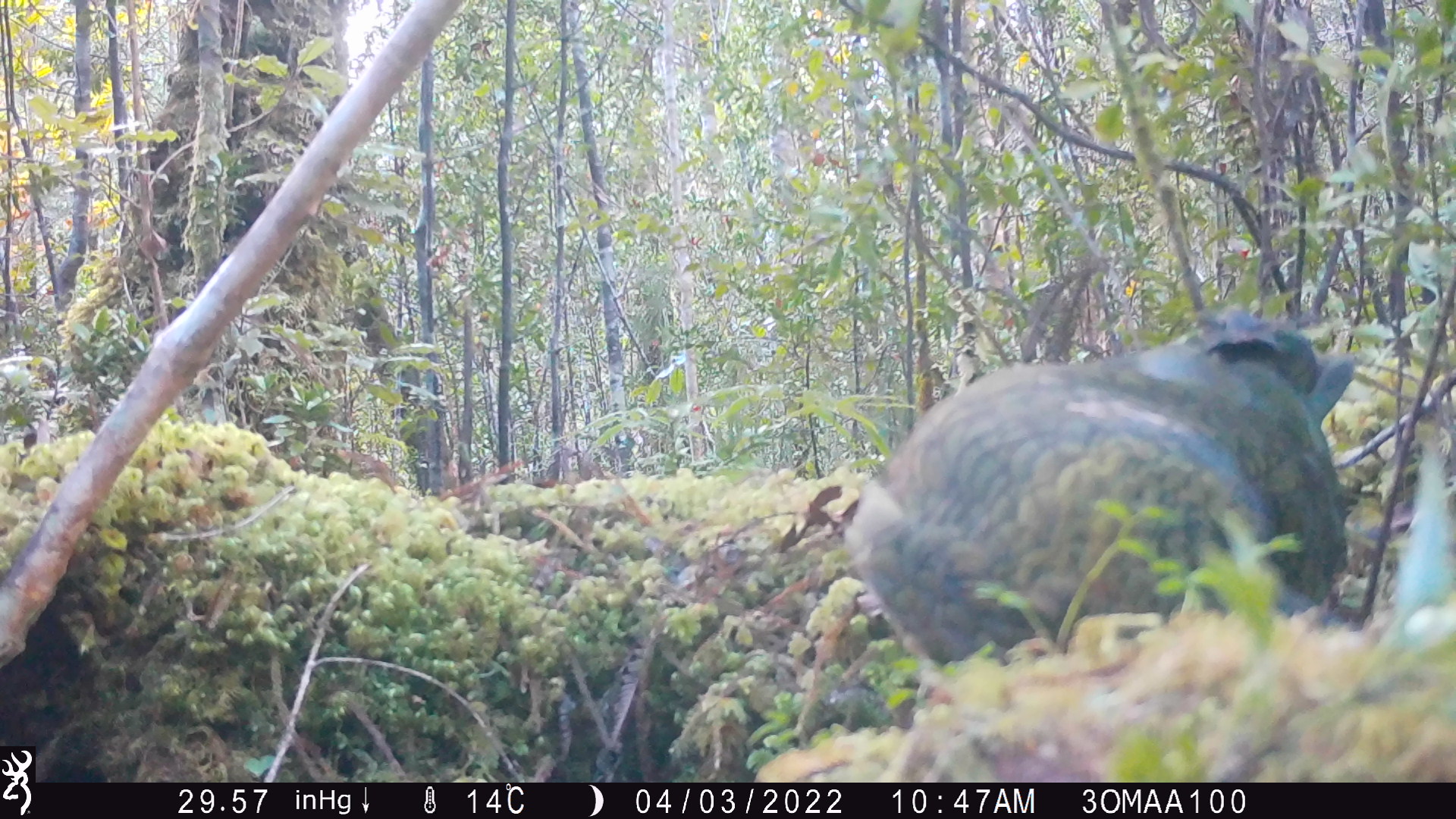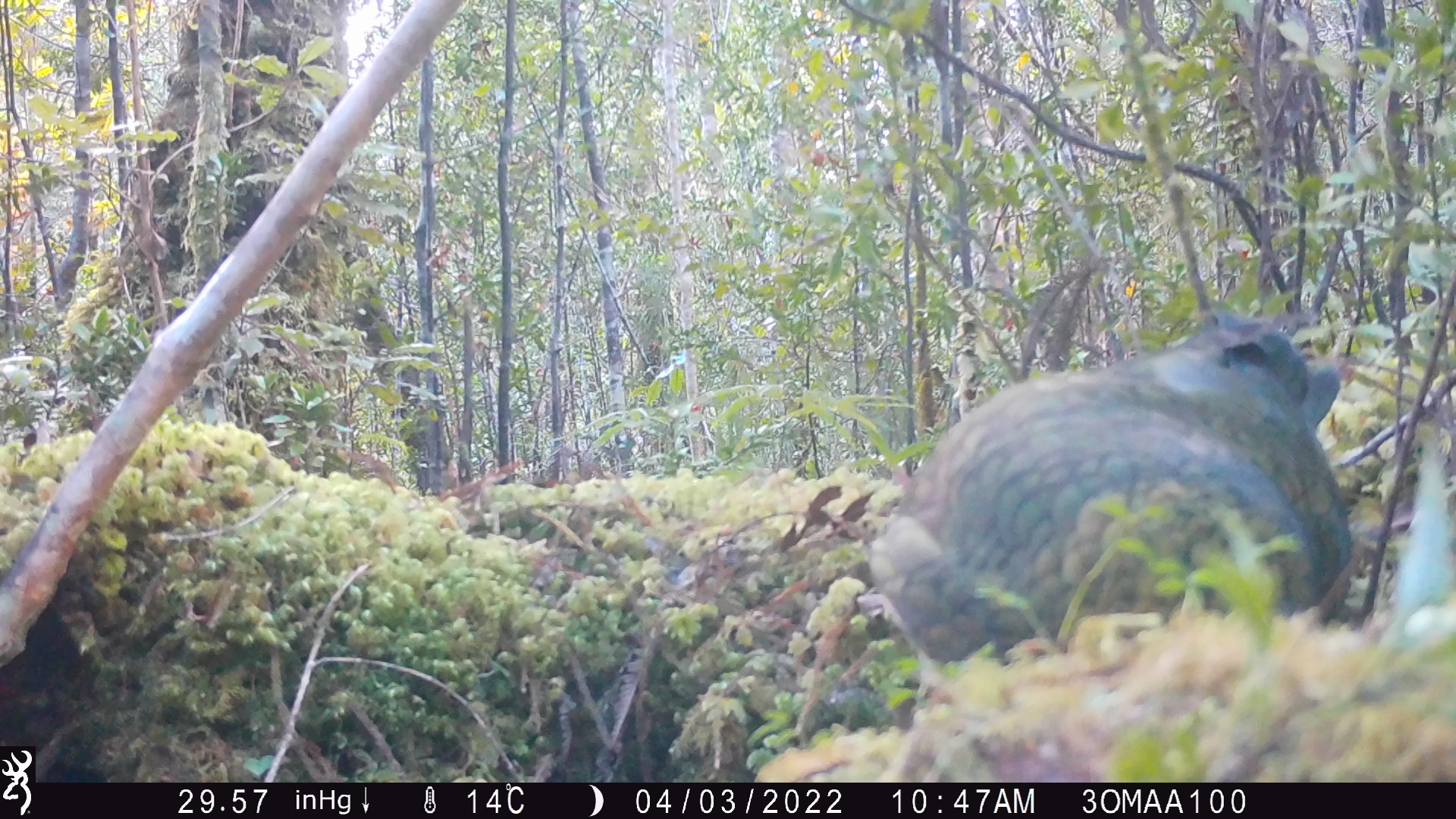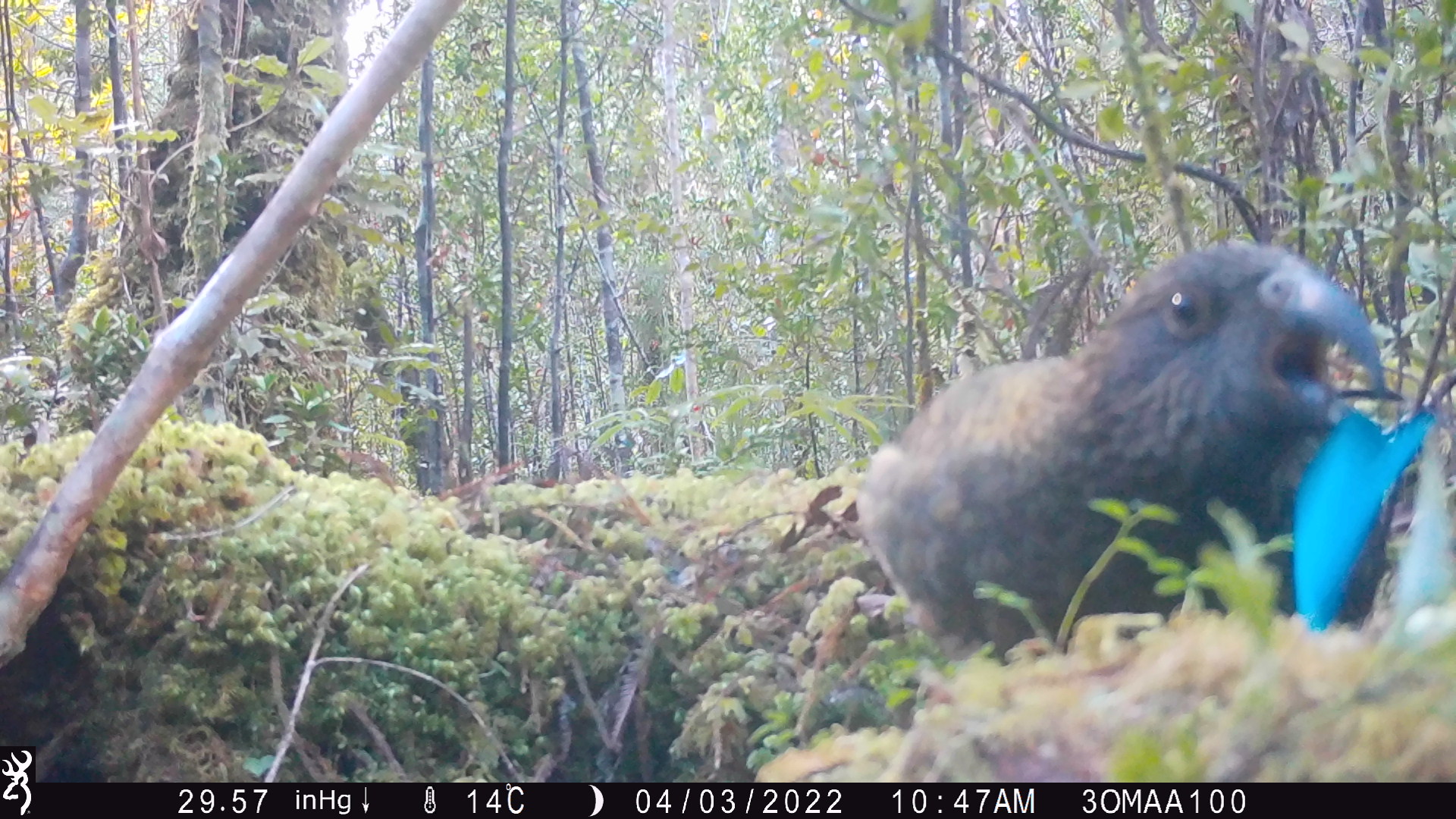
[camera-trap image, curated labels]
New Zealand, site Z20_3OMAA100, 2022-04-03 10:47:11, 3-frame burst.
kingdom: Animalia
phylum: Chordata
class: Aves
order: Psittaciformes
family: Strigopidae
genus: Nestor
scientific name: Nestor notabilis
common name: kea